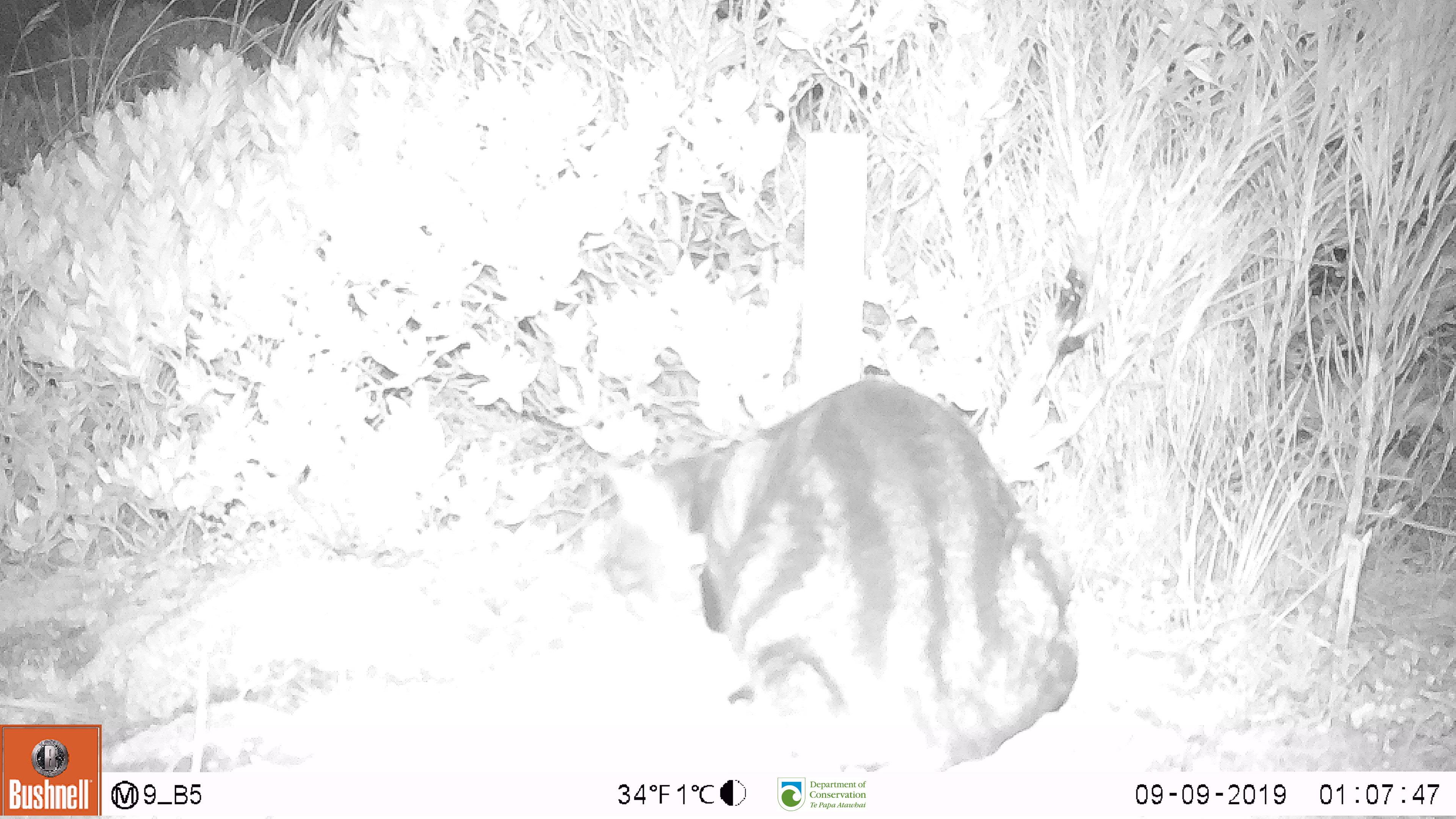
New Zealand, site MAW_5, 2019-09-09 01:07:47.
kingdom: Animalia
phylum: Chordata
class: Mammalia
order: Carnivora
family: Felidae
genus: Felis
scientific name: Felis catus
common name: domestic cat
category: cat